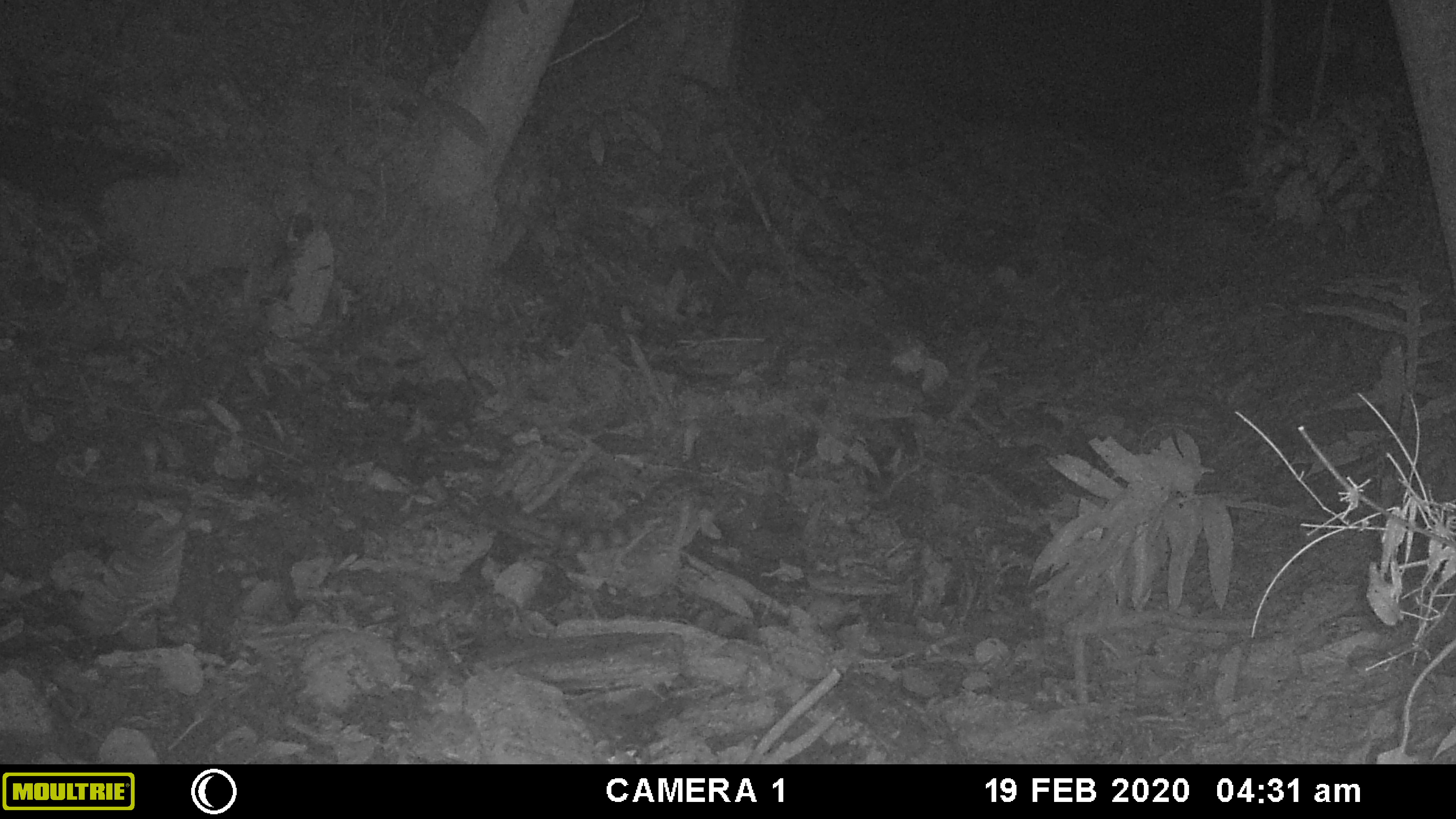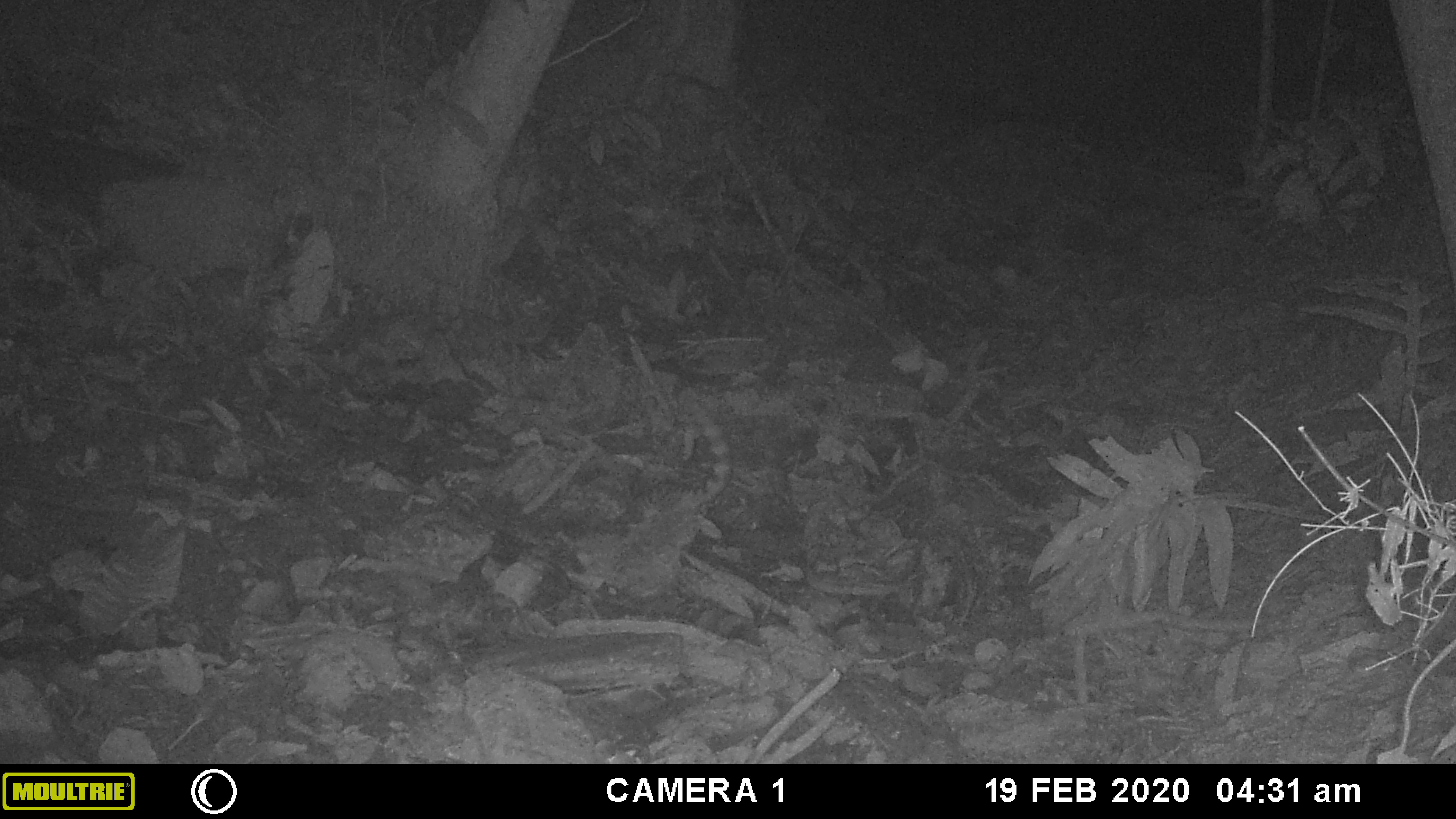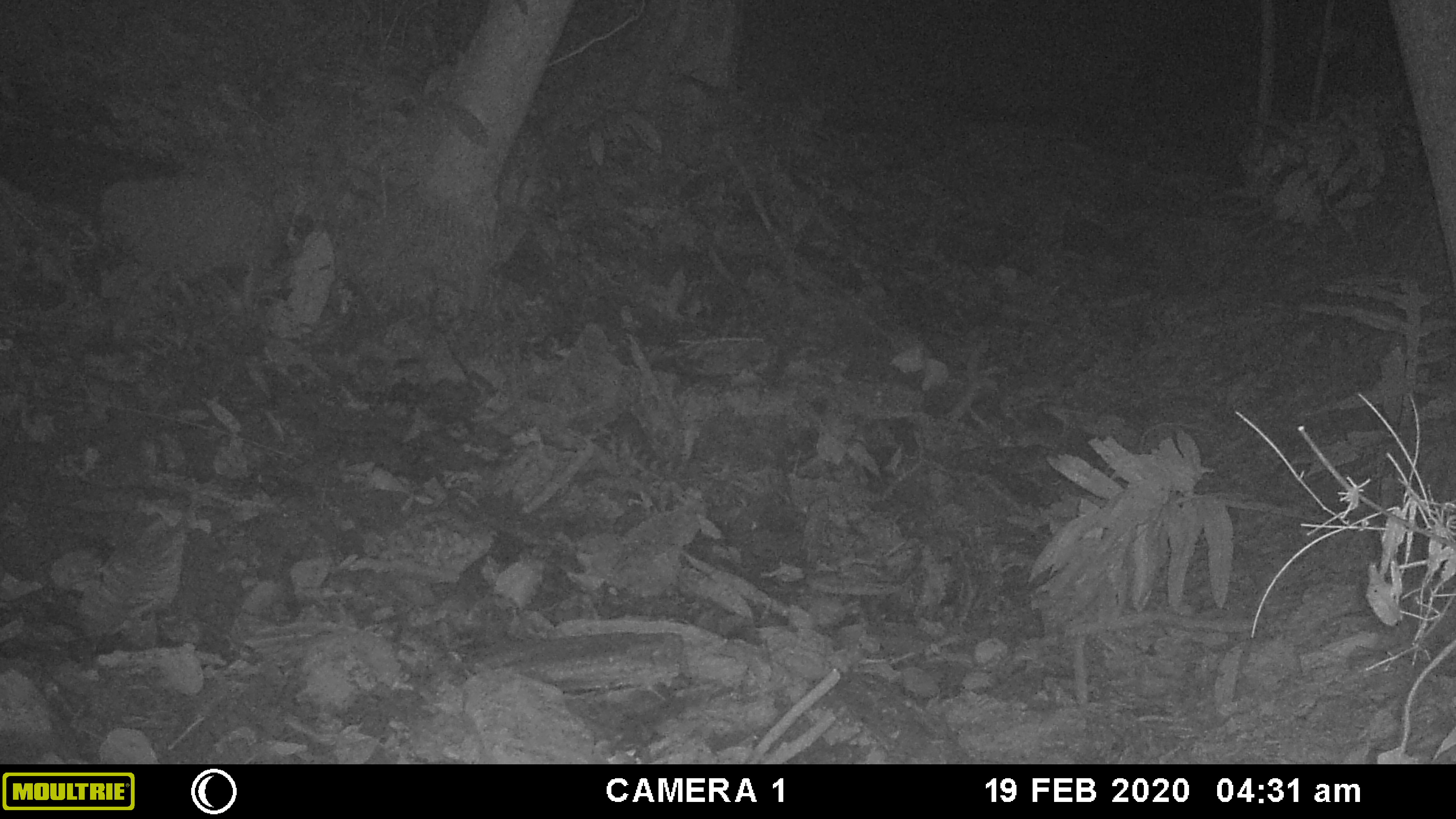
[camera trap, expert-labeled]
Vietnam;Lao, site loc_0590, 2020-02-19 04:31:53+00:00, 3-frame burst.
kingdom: Animalia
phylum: Chordata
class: Mammalia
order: Carnivora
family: Prionodontidae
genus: Prionodon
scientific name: Prionodon pardicolor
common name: spotted linsang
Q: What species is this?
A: Spotted linsang (Prionodon pardicolor).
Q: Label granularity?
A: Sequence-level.